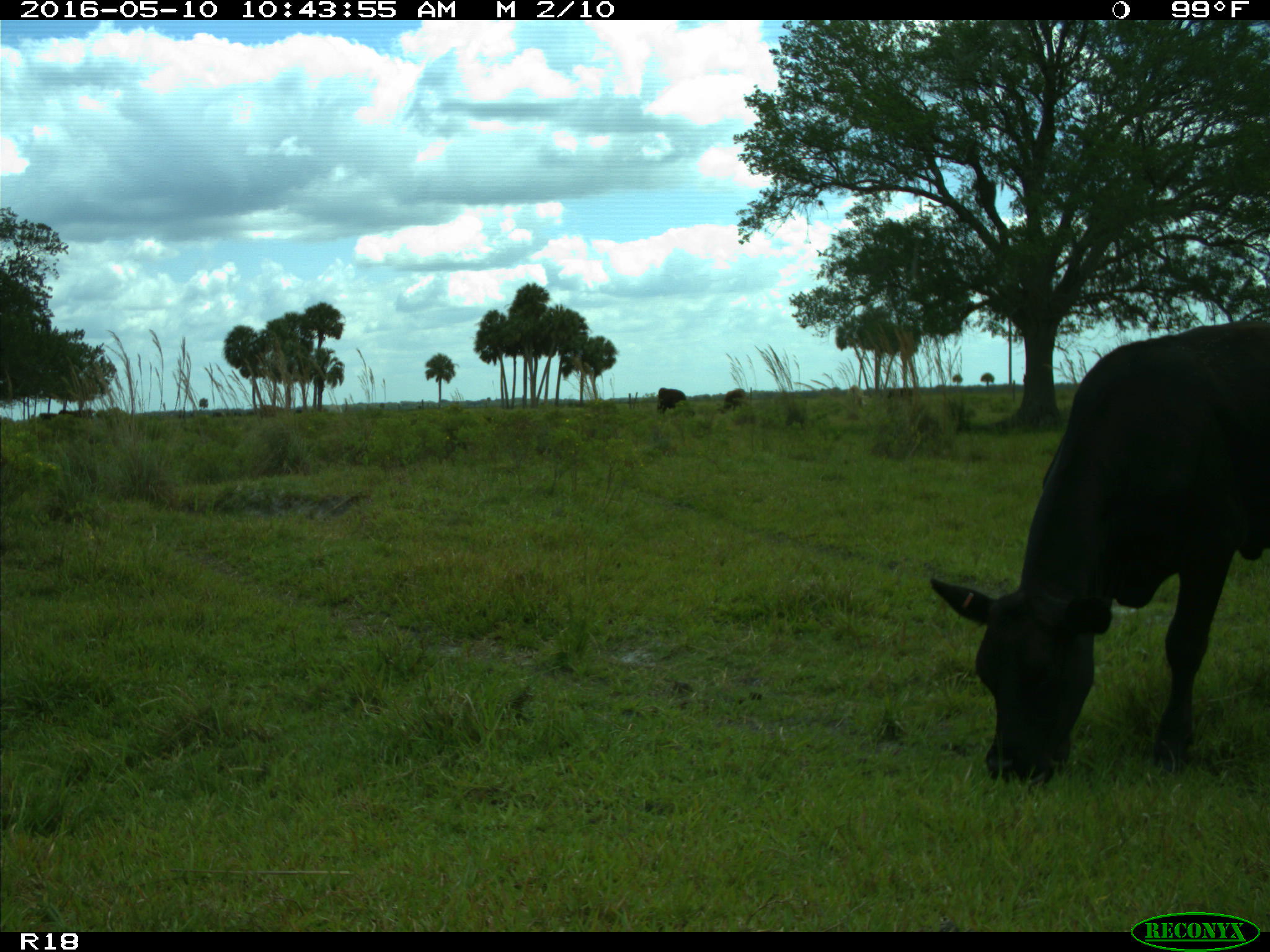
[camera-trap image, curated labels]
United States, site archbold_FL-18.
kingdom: Animalia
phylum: Chordata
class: Mammalia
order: Artiodactyla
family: Bovidae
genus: Bos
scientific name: Bos taurus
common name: domestic cow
Bos taurus (domestic cow).